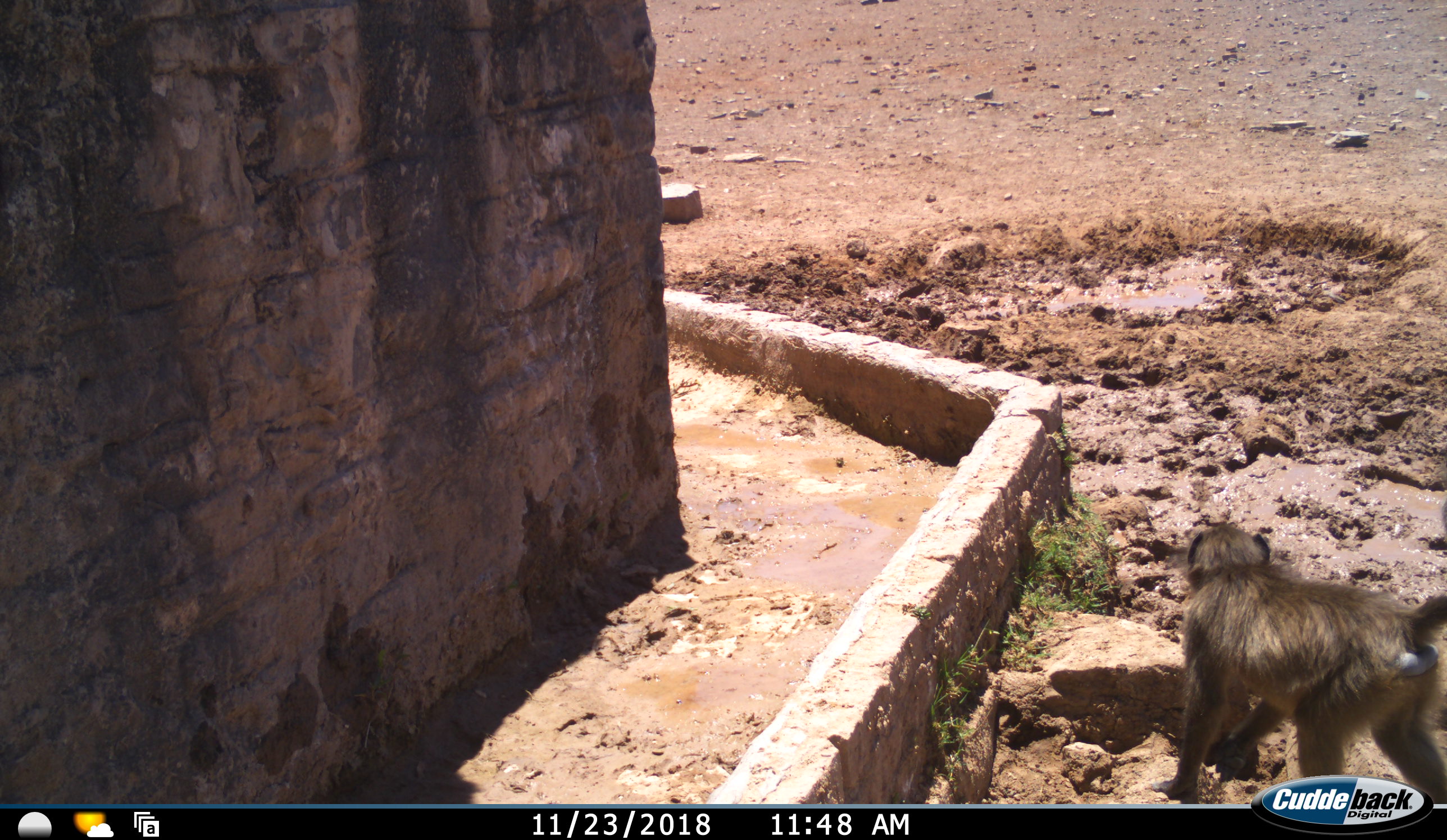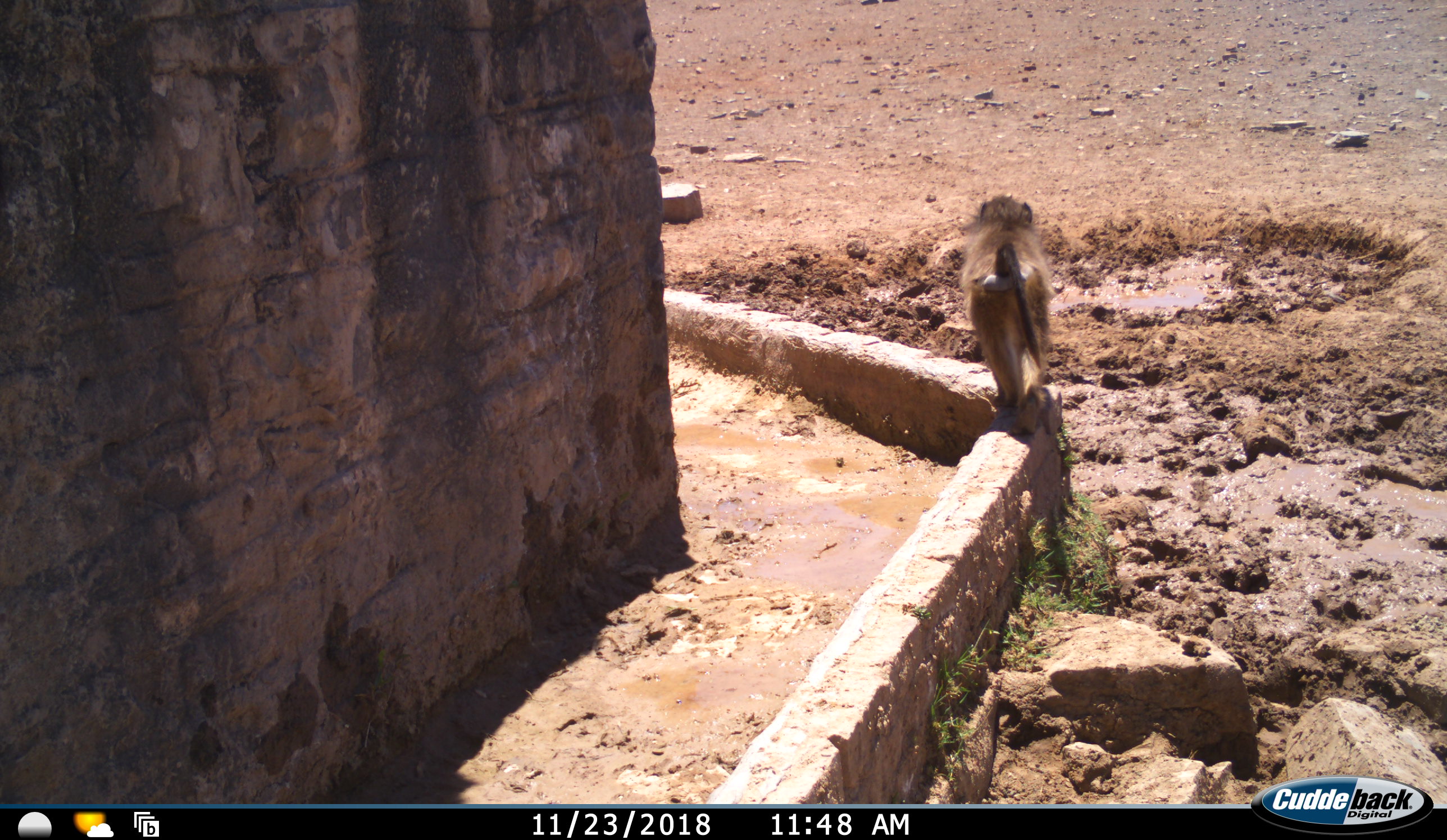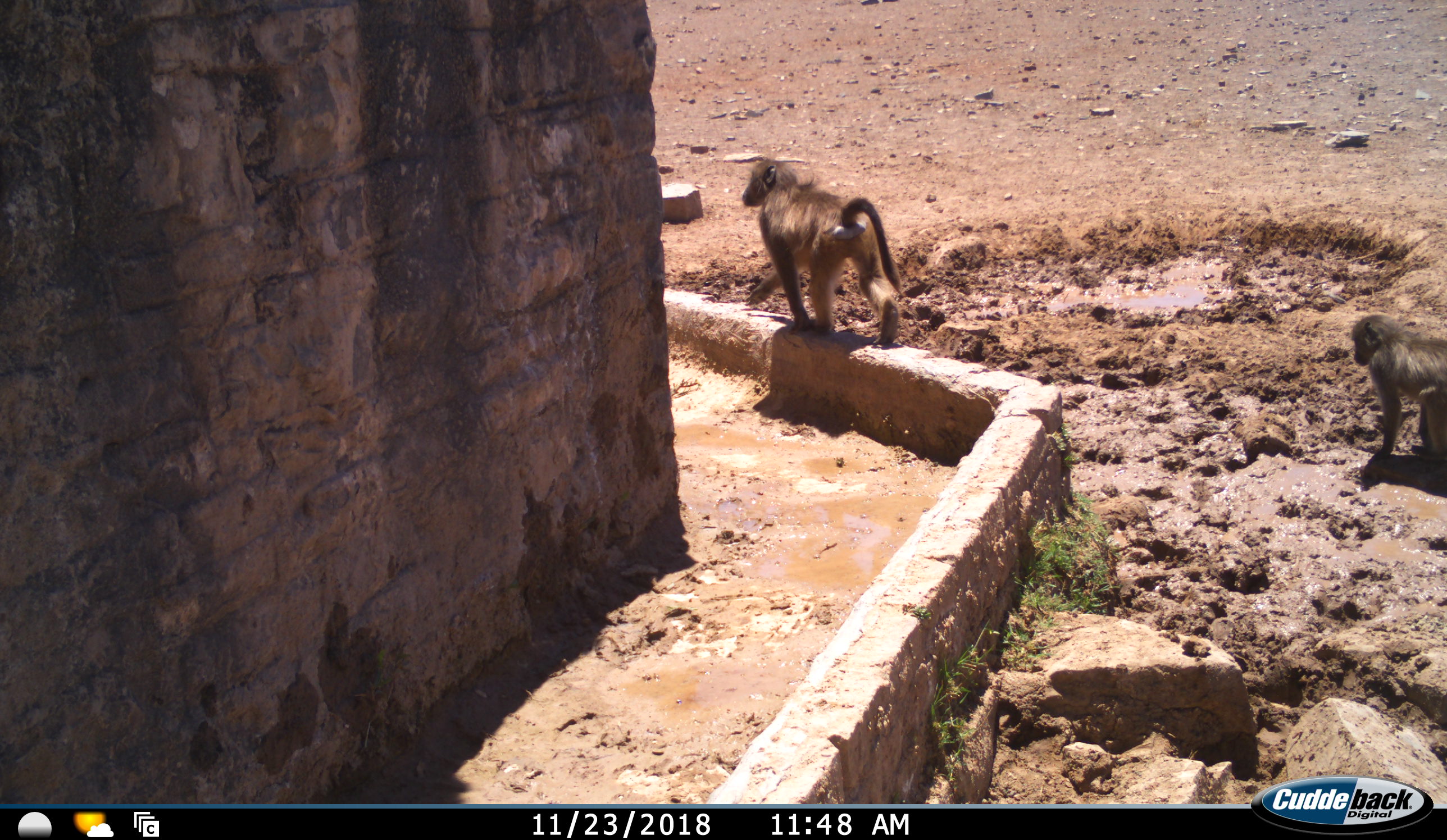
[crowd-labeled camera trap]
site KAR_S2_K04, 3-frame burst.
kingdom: Animalia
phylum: Chordata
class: Mammalia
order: Primates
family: Cercopithecidae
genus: Papio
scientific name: Papio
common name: baboon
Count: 2.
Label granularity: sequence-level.